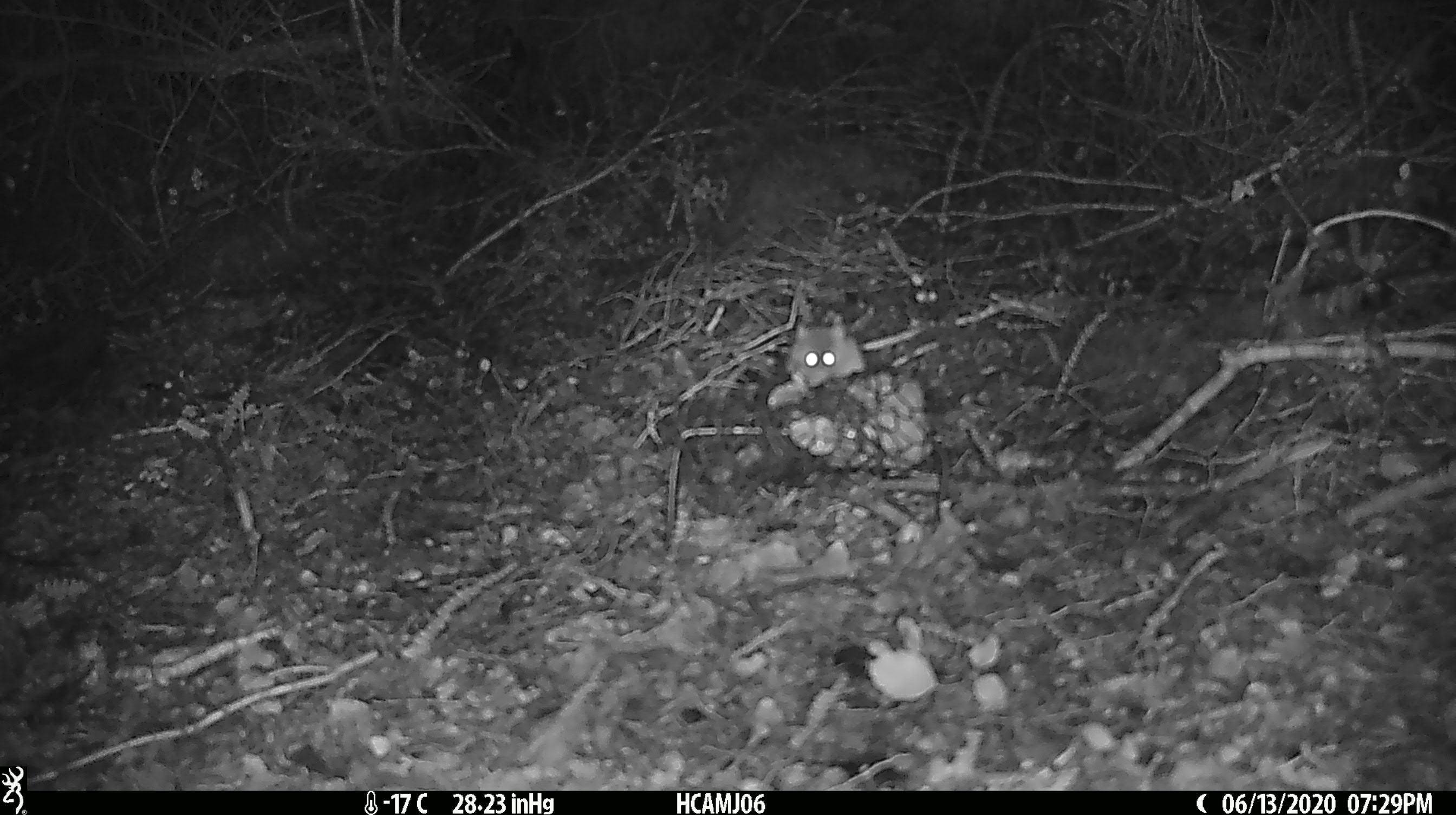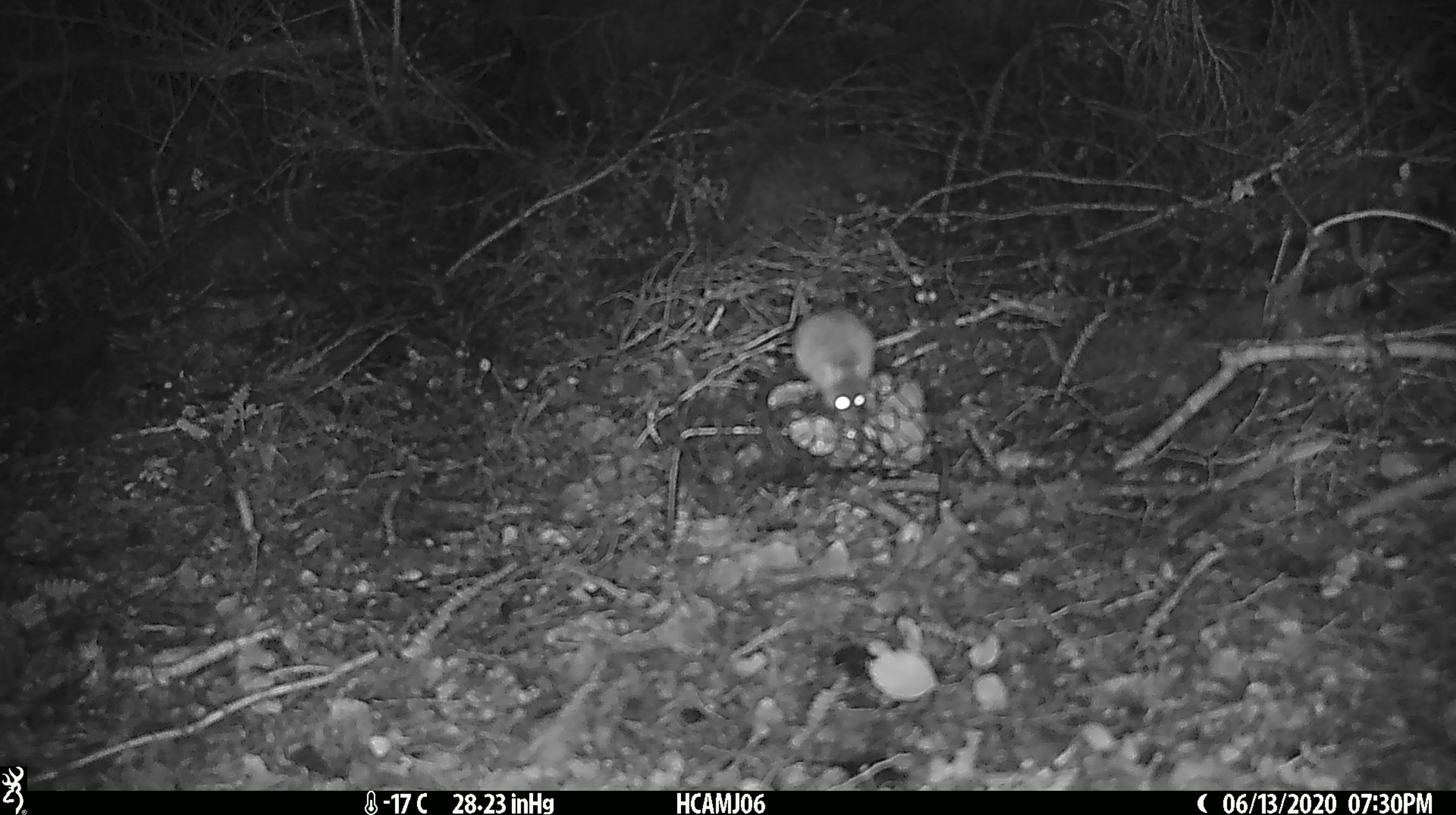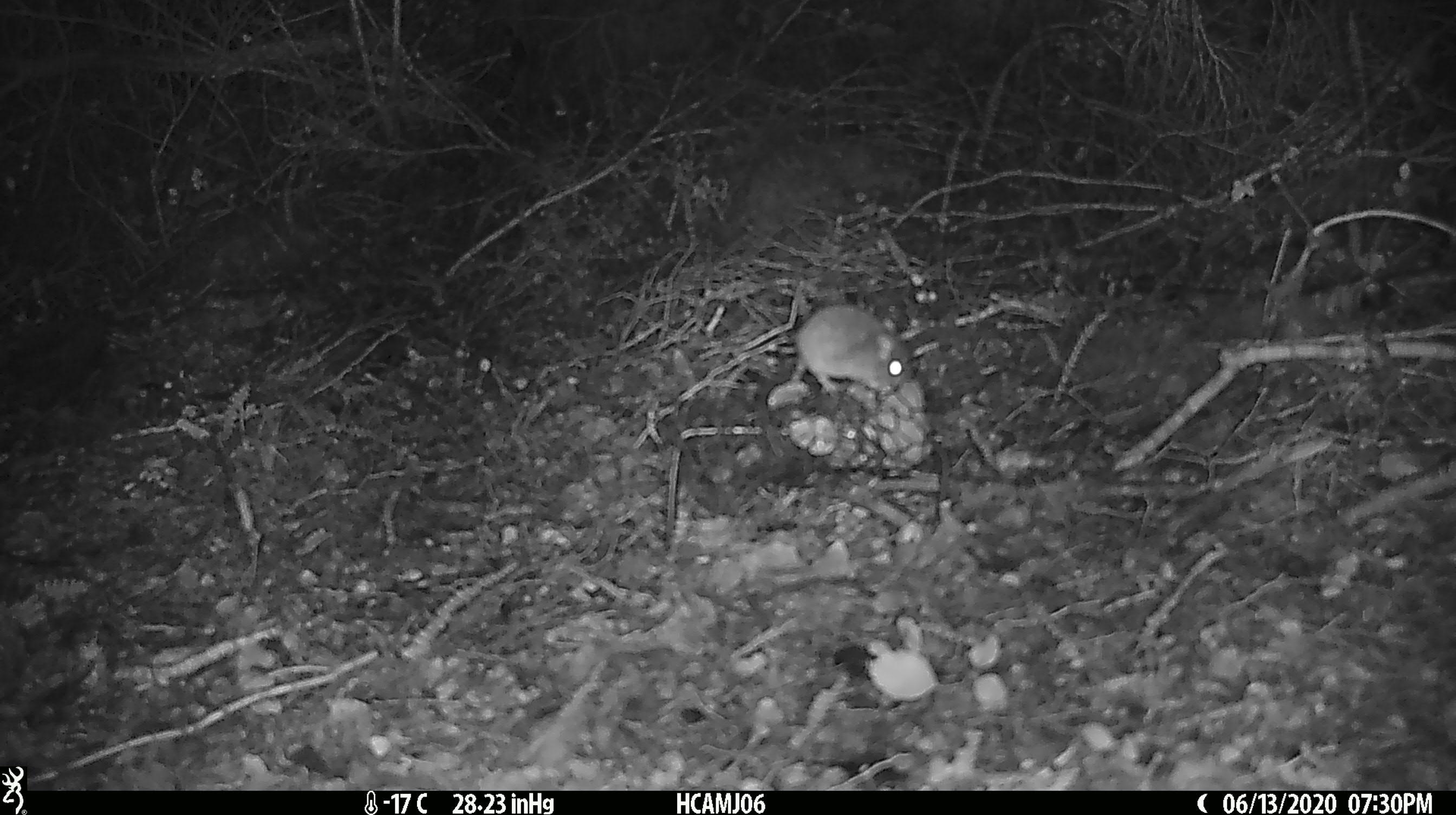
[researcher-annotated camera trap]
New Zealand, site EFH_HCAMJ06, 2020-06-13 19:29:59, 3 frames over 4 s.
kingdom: Animalia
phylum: Chordata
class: Mammalia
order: Rodentia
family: Muridae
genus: Mus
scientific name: Mus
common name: mouse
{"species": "mouse (Mus)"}